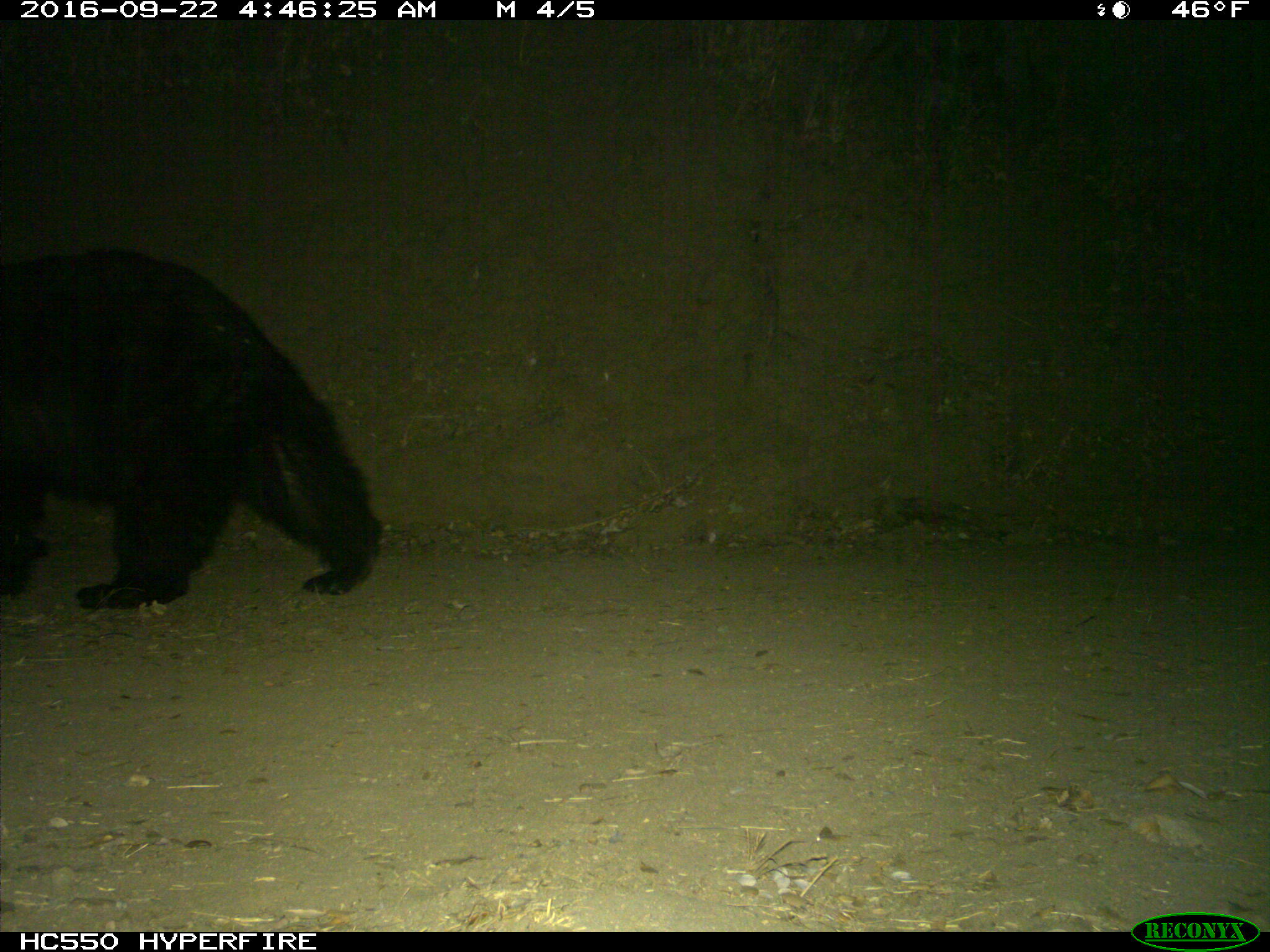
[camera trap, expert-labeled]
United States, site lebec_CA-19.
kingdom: Animalia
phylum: Chordata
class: Mammalia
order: Carnivora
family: Ursidae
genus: Ursus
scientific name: Ursus americanus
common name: american black bear